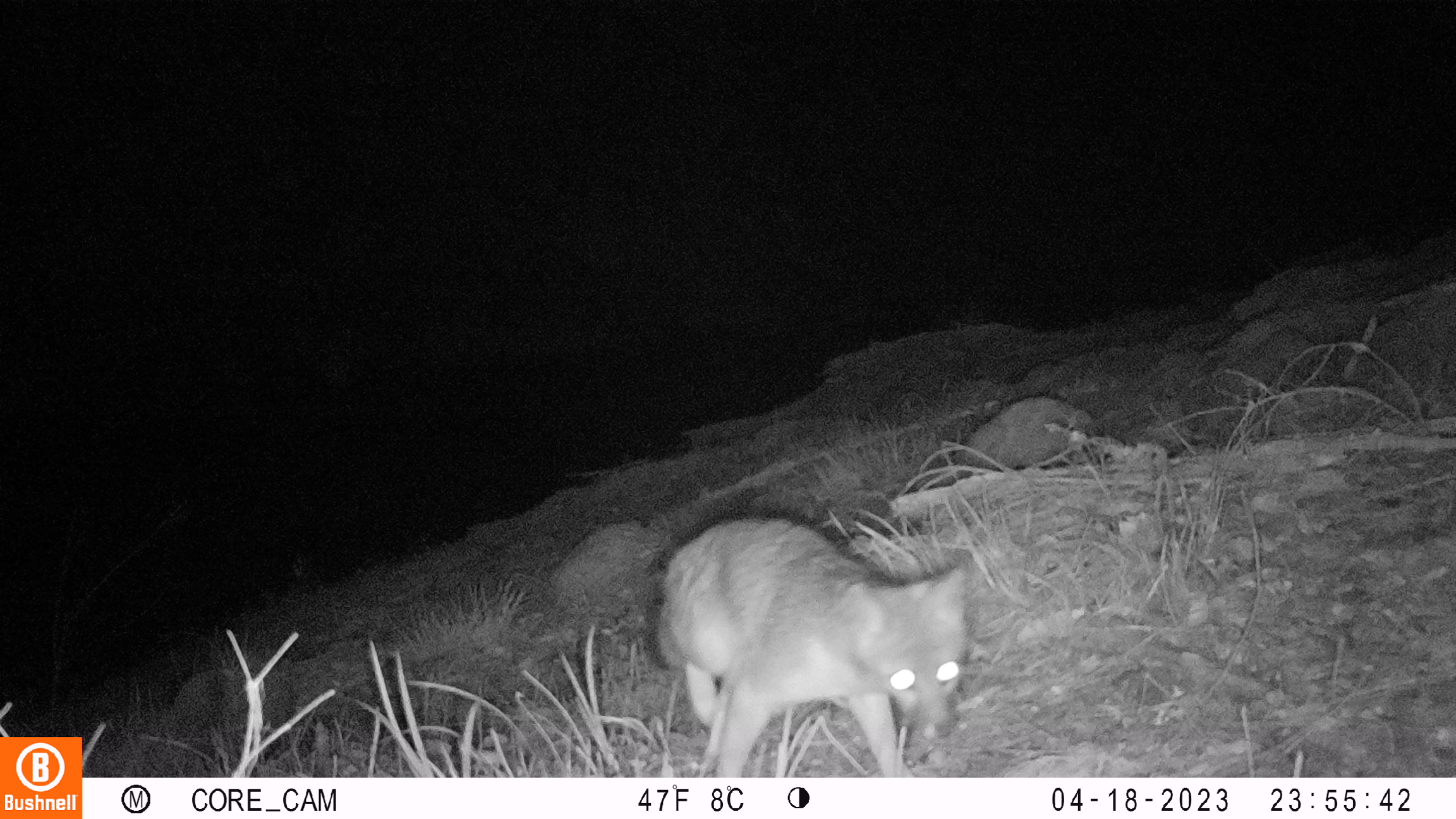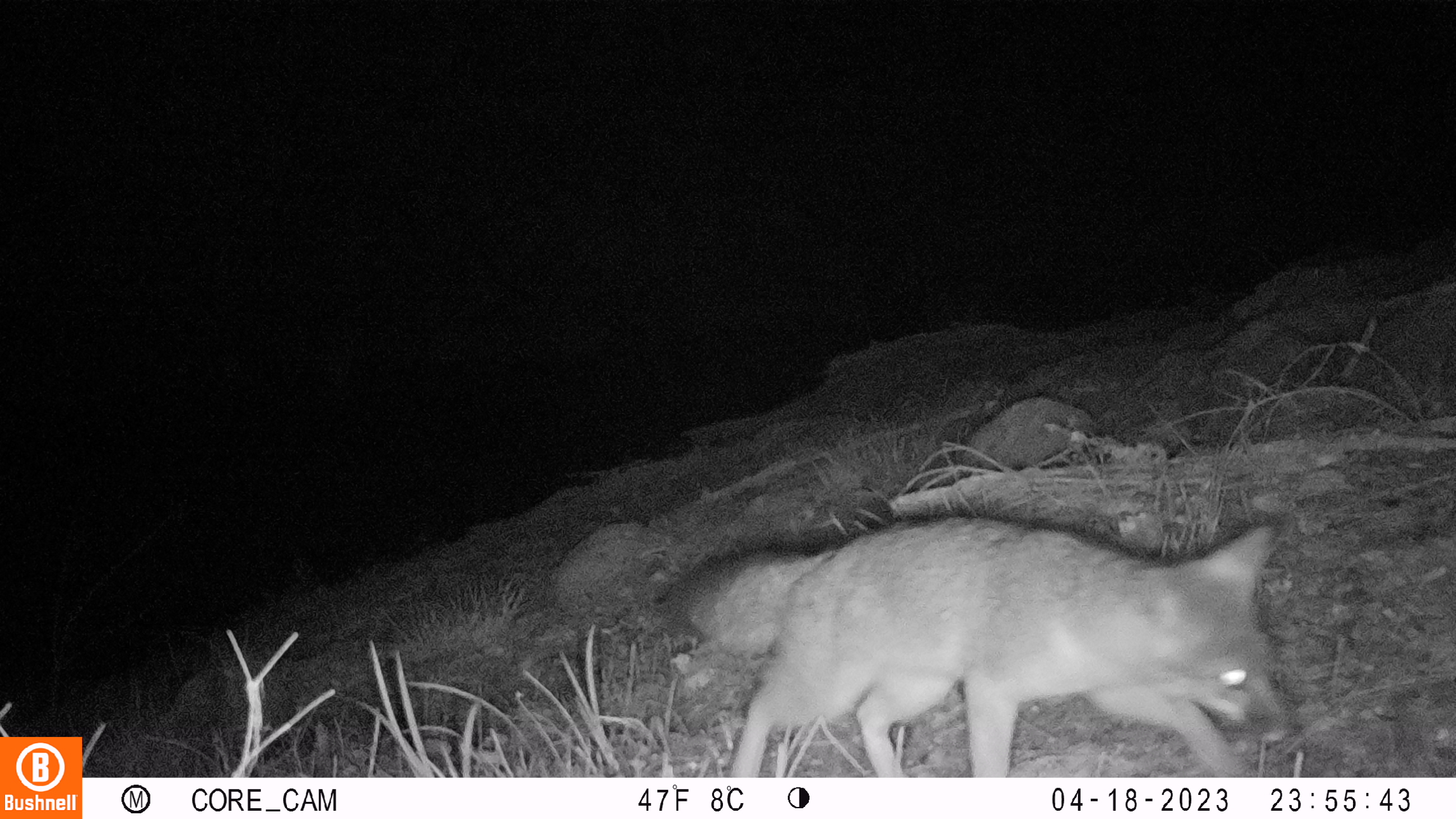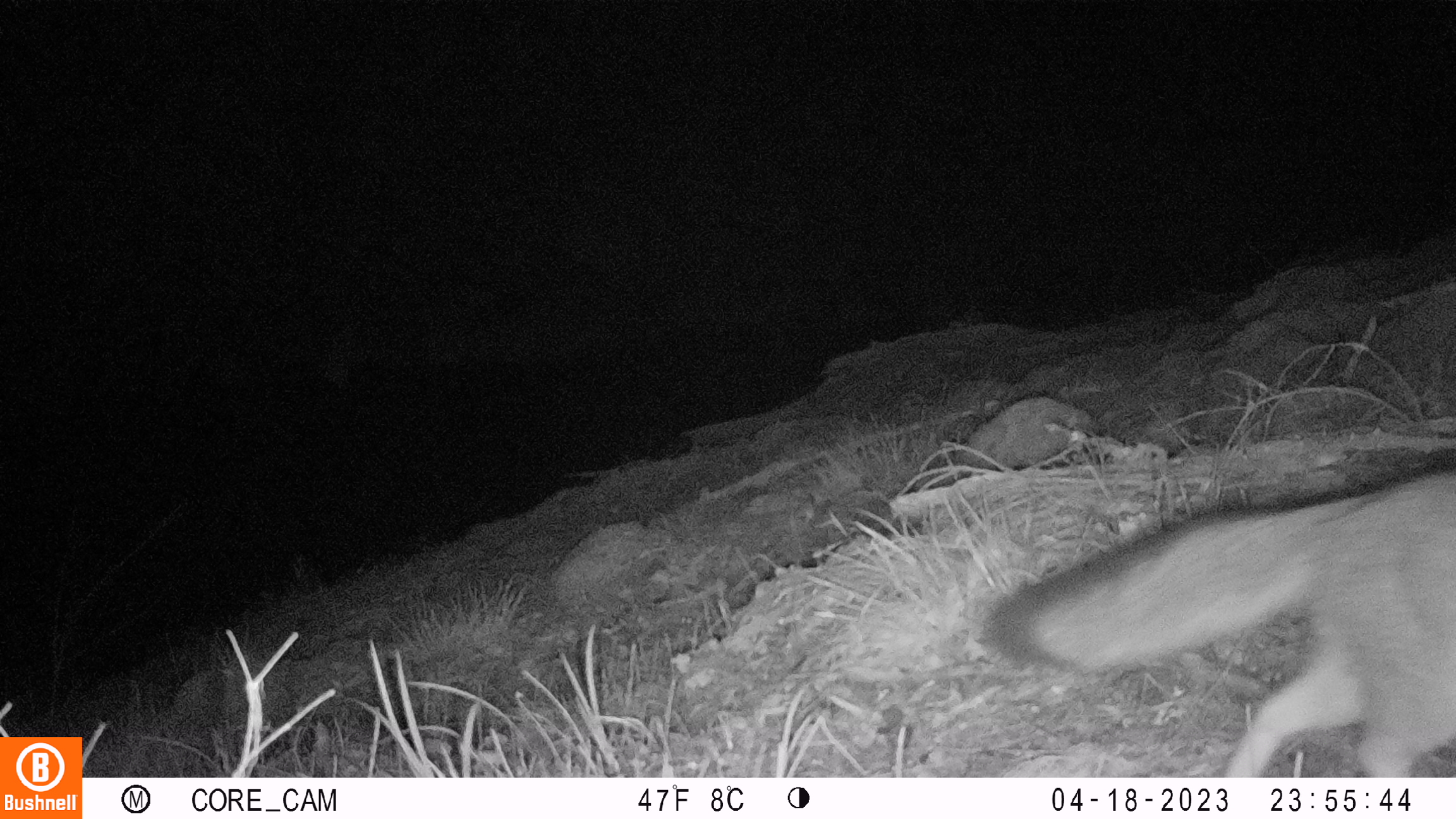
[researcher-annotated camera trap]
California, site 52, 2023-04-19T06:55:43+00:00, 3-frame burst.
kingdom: Animalia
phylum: Chordata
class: Mammalia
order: Carnivora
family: Canidae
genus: Urocyon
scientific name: Urocyon cinereoargenteus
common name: gray fox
Gray fox (Urocyon cinereoargenteus).